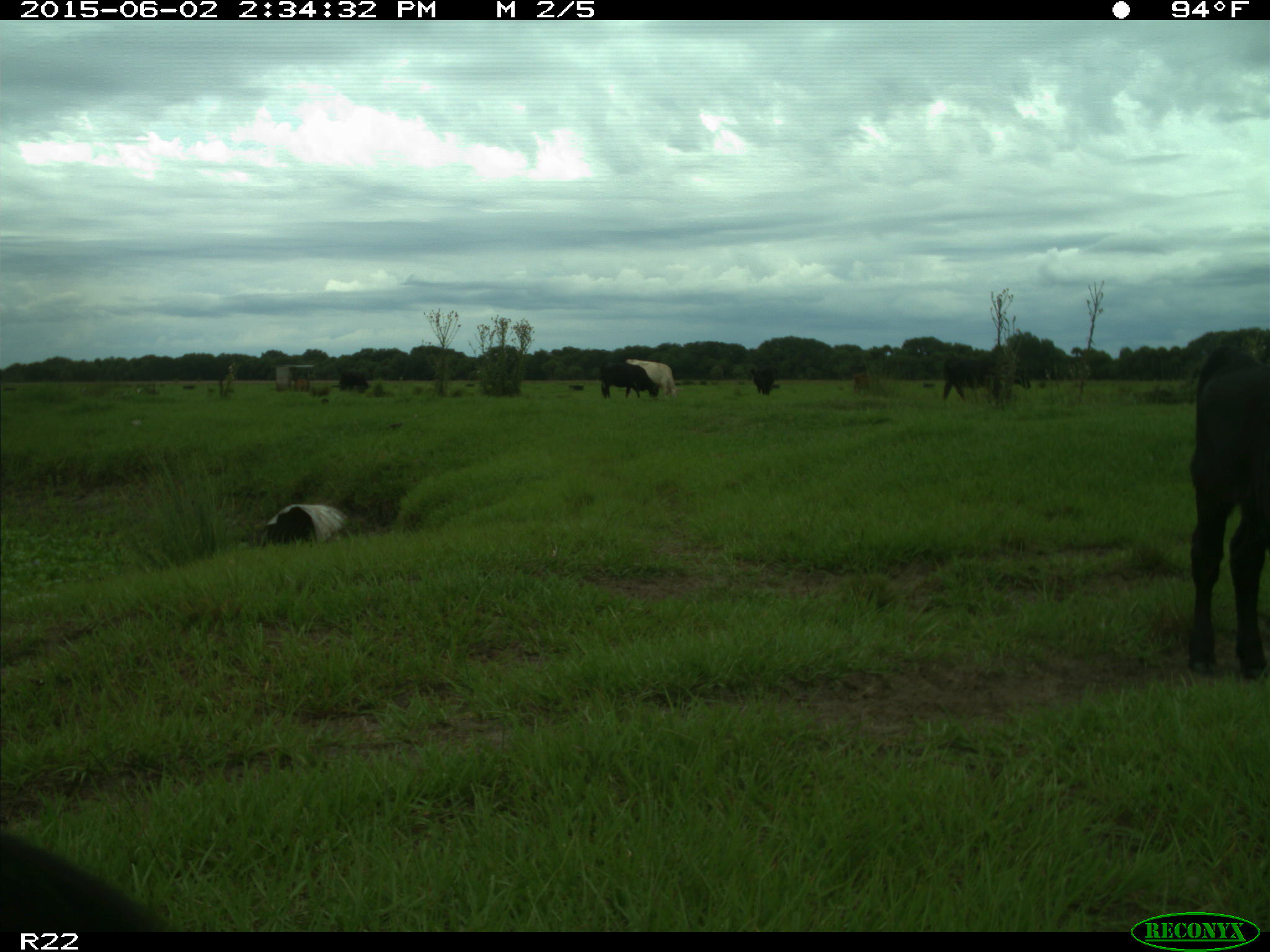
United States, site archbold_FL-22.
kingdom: Animalia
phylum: Chordata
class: Mammalia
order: Artiodactyla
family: Bovidae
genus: Bos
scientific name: Bos taurus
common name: domestic cow